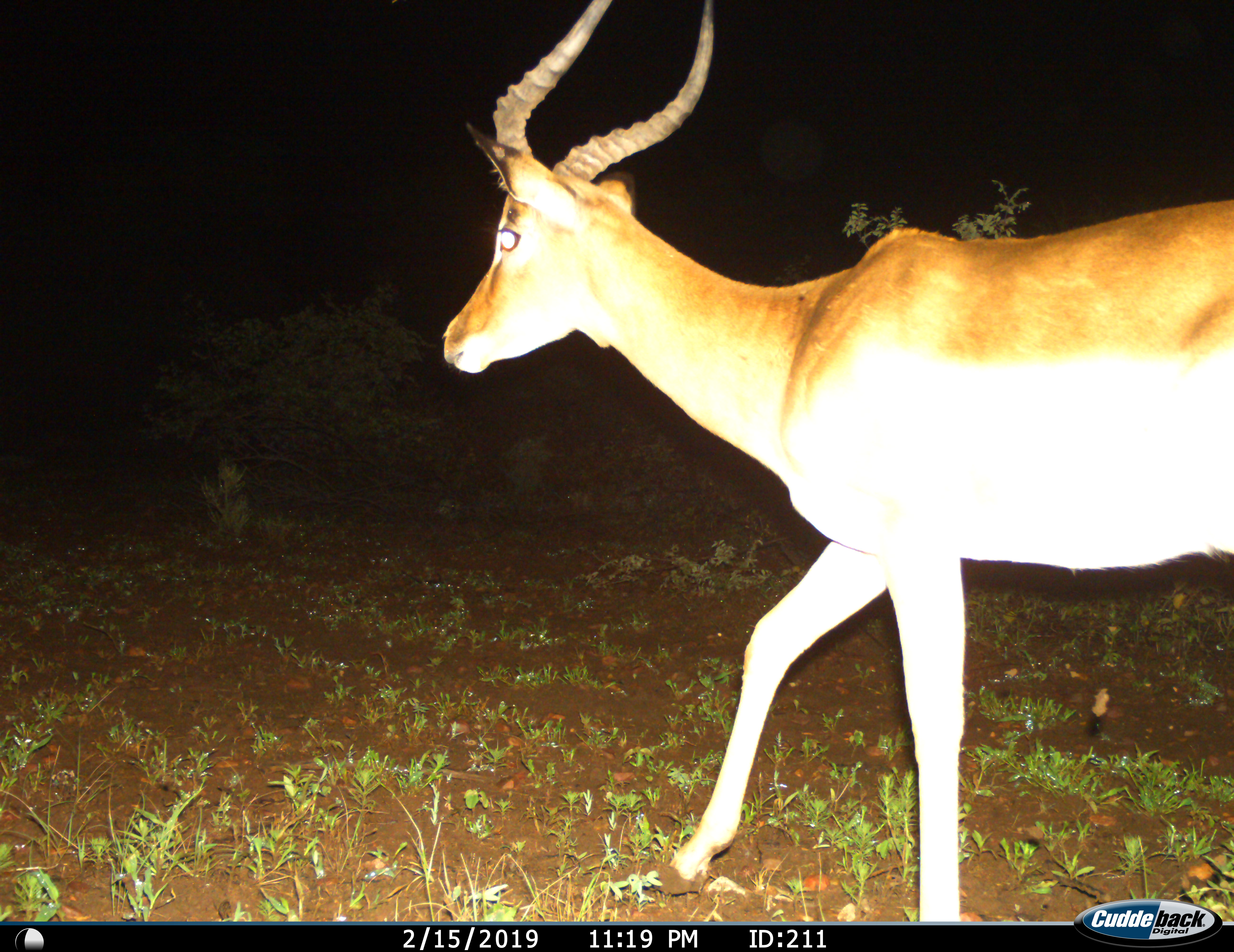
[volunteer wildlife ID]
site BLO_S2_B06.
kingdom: Animalia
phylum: Chordata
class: Mammalia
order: Artiodactyla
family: Bovidae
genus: Aepyceros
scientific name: Aepyceros melampus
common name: impala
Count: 1.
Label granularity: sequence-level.